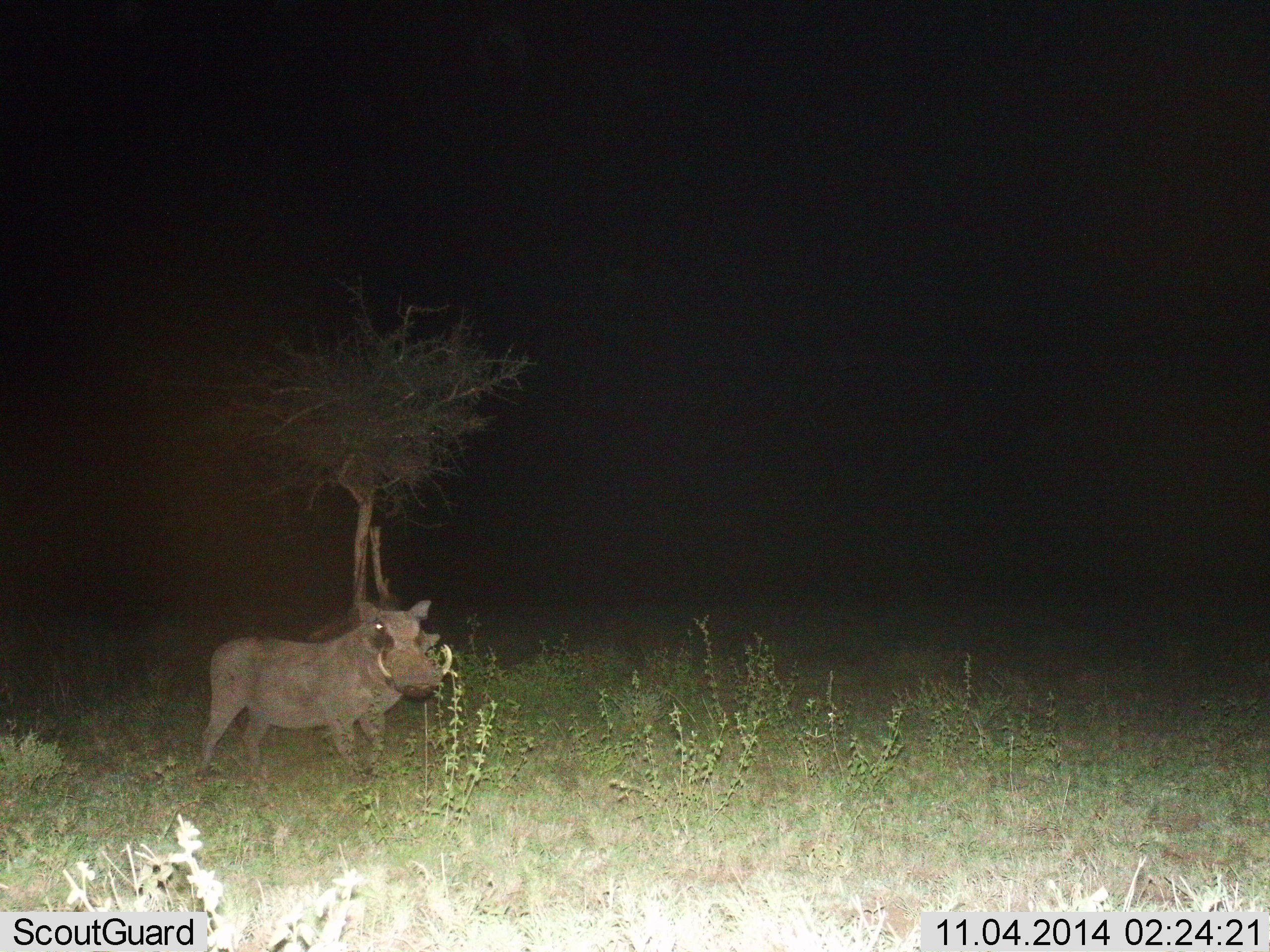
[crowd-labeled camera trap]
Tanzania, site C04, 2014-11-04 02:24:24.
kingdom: Animalia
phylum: Chordata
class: Mammalia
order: Artiodactyla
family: Suidae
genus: Phacochoerus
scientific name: Phacochoerus africanus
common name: warthog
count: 1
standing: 100%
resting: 0%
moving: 0%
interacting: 0%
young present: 0%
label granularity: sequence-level